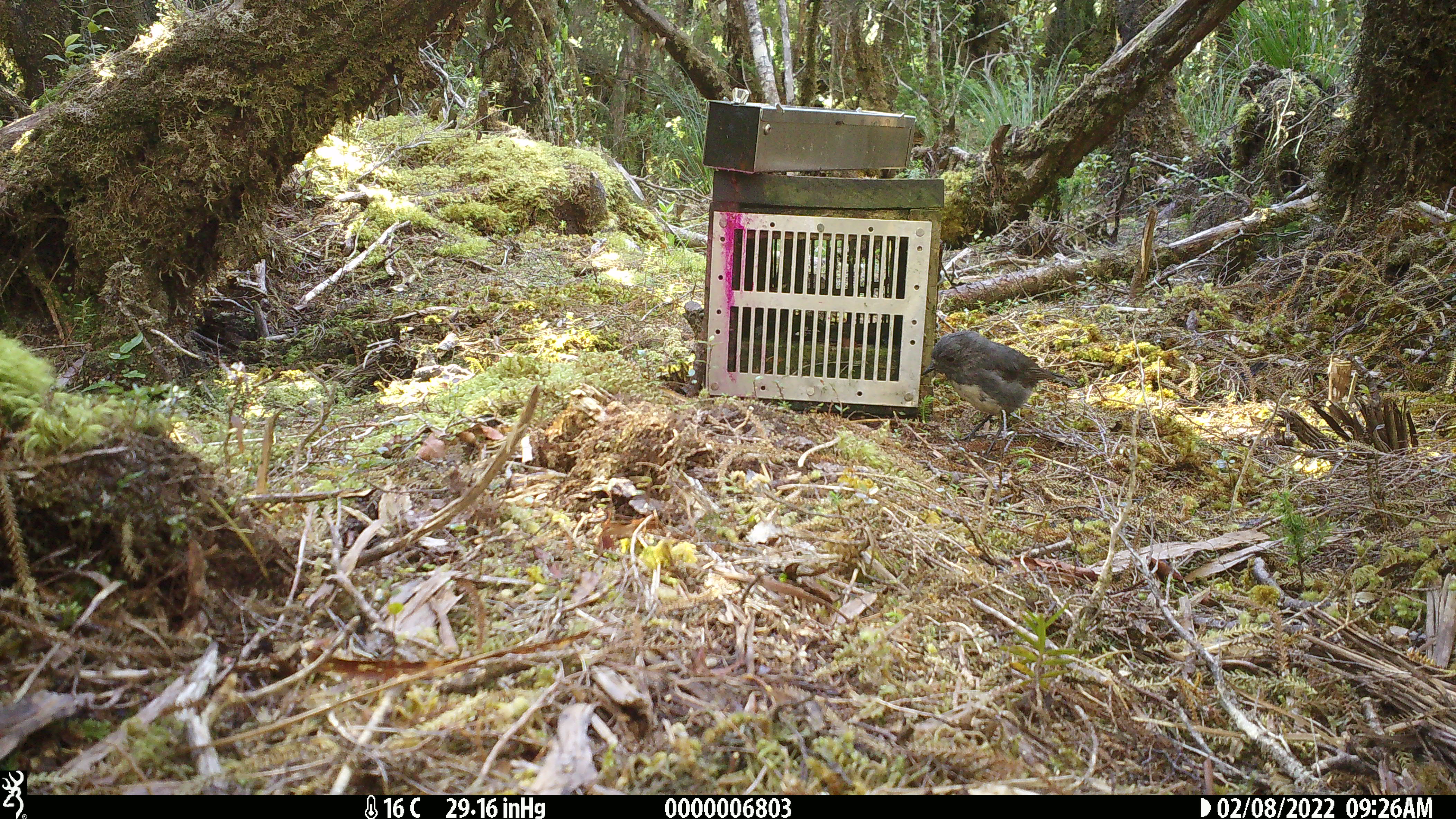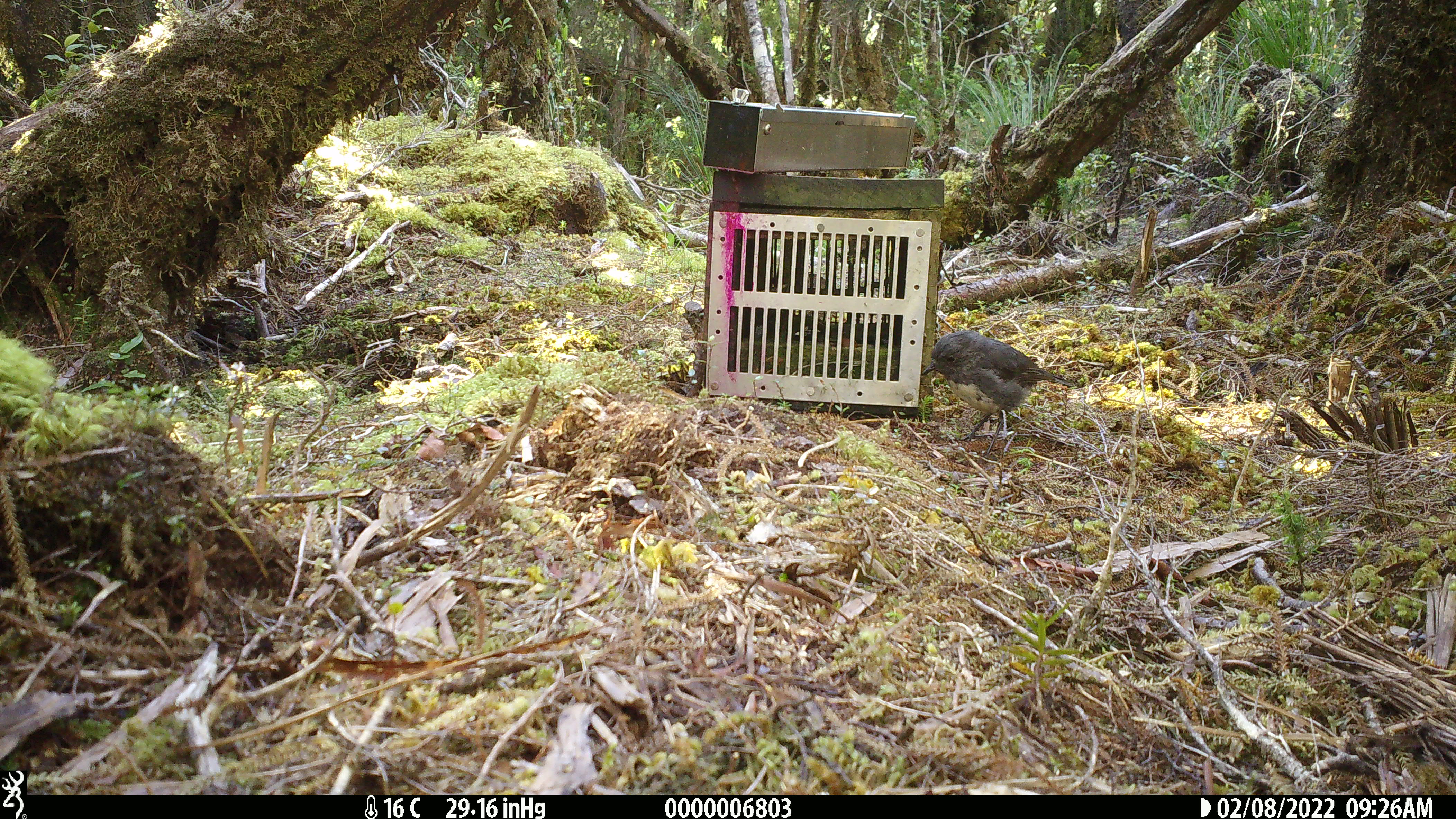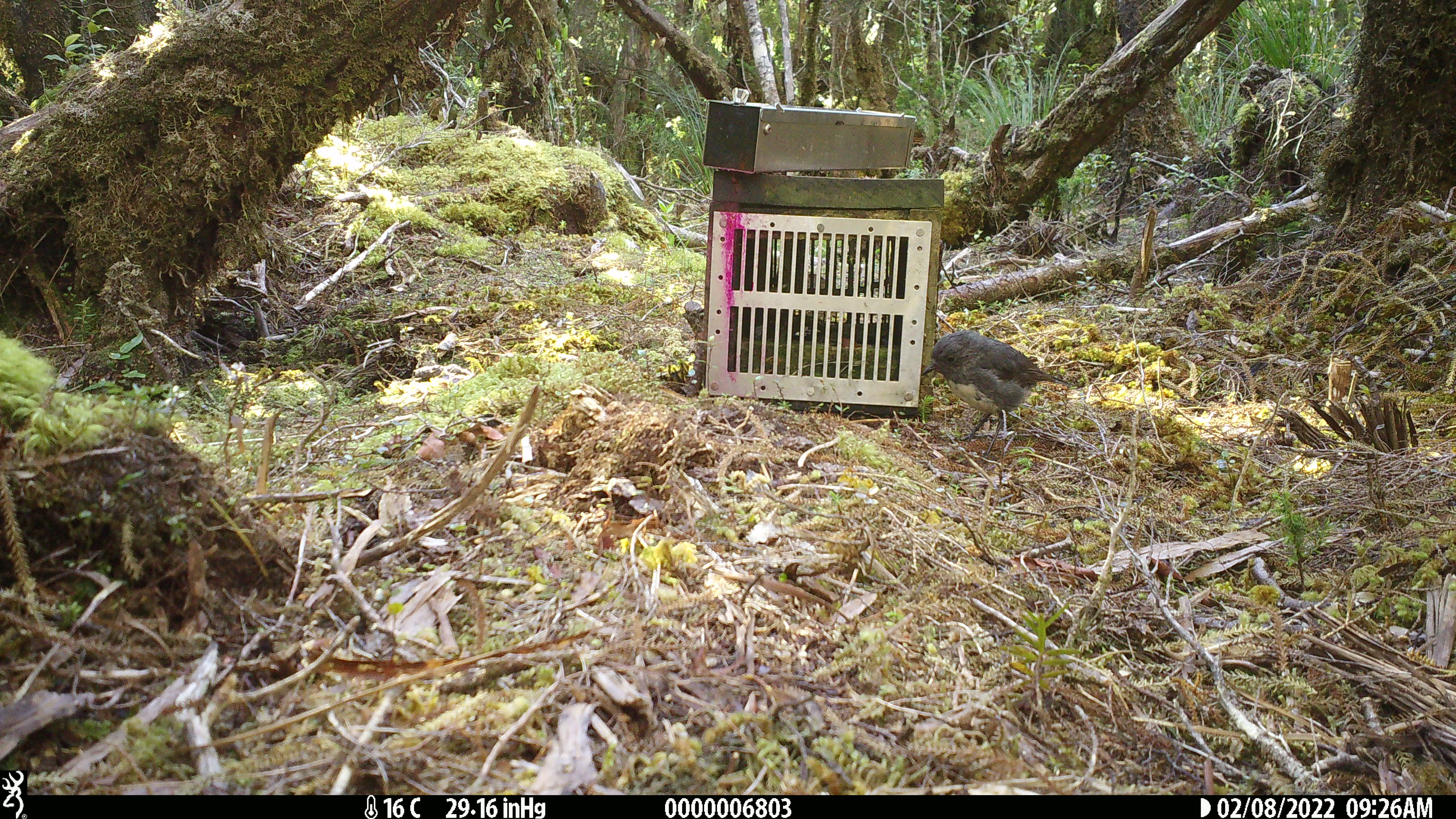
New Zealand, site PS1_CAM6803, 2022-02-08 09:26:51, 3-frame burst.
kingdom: Animalia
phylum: Chordata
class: Aves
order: Passeriformes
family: Petroicidae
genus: Petroica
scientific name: Petroica australis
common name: new zealand robin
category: robin